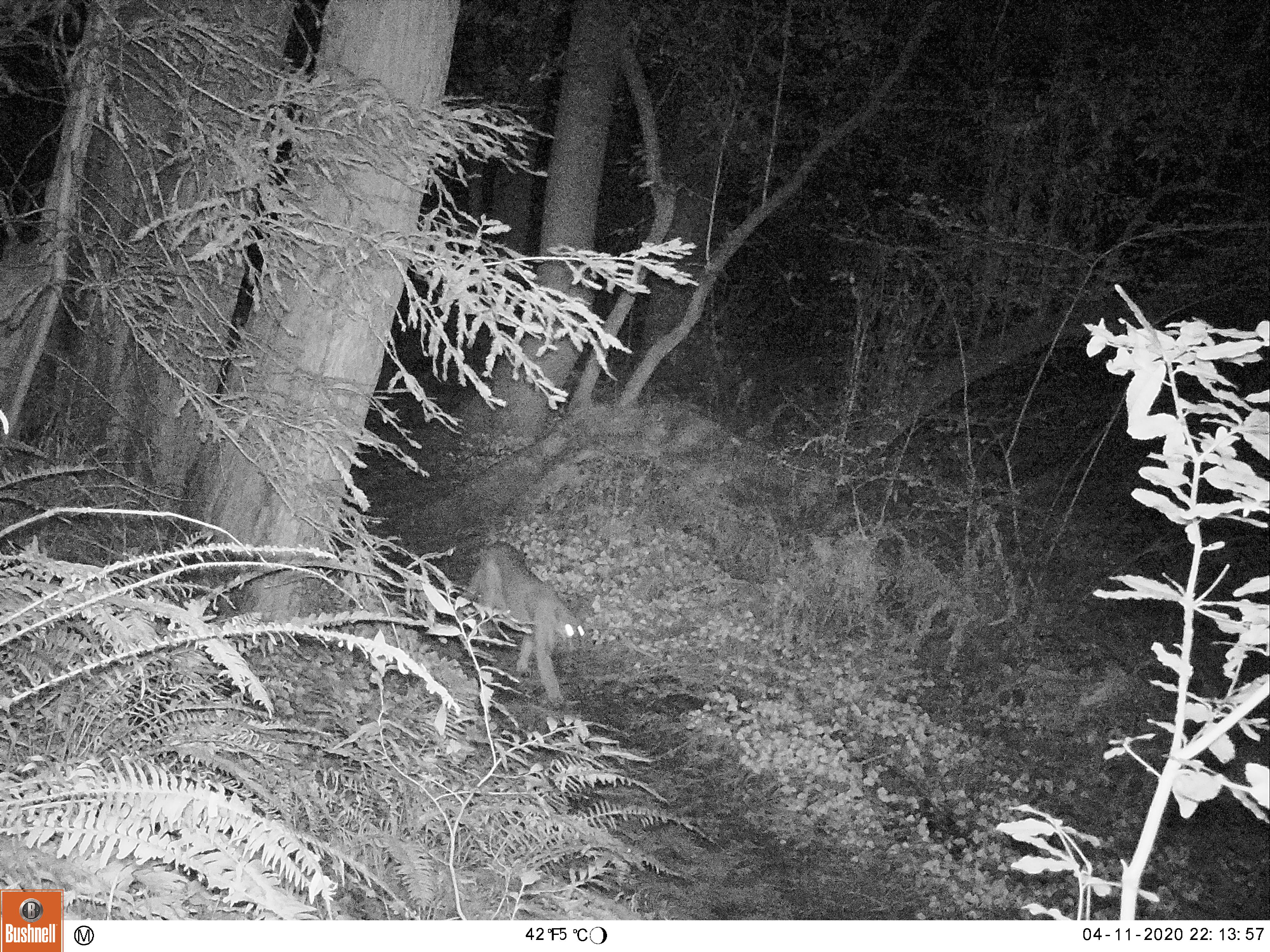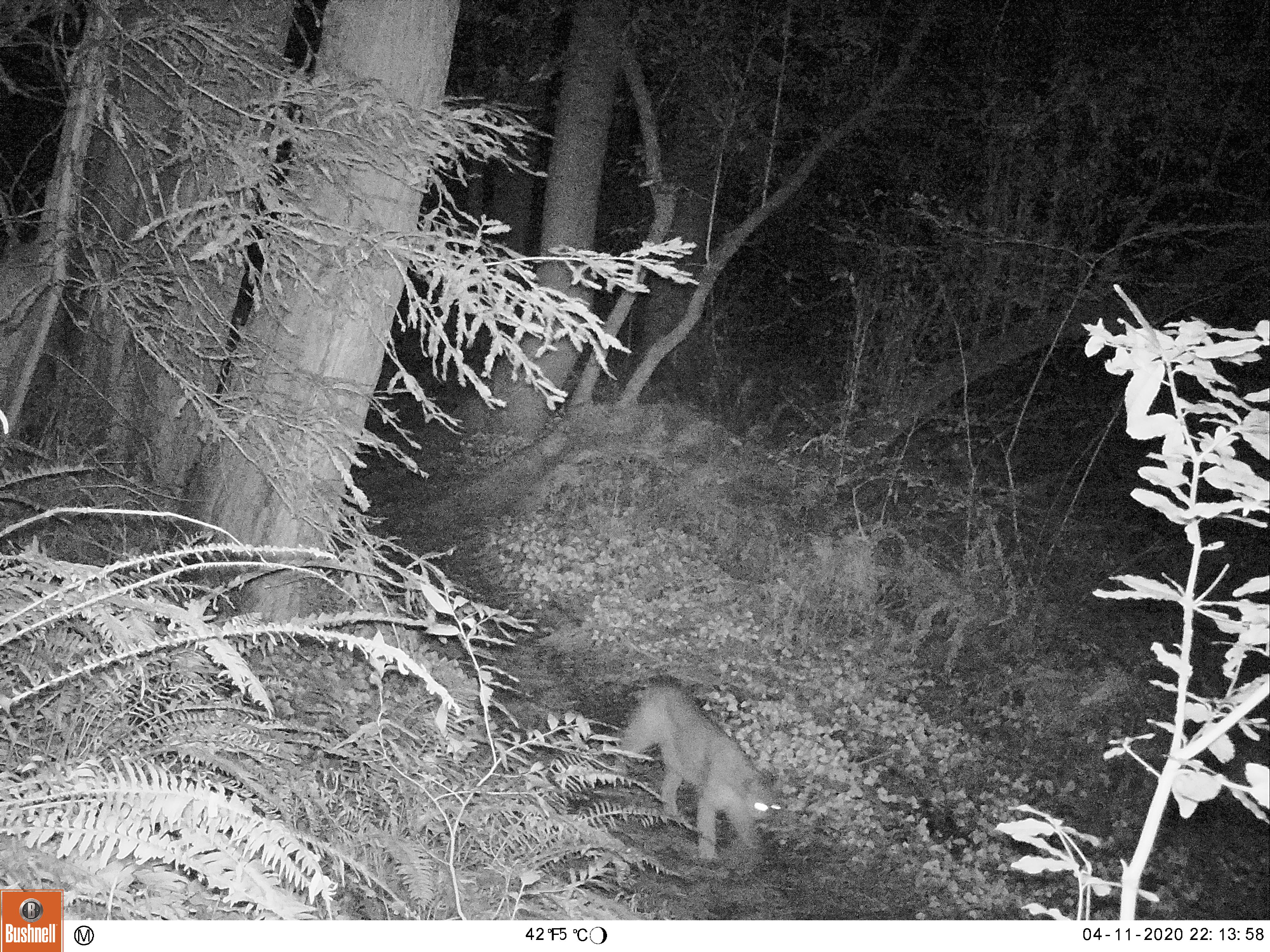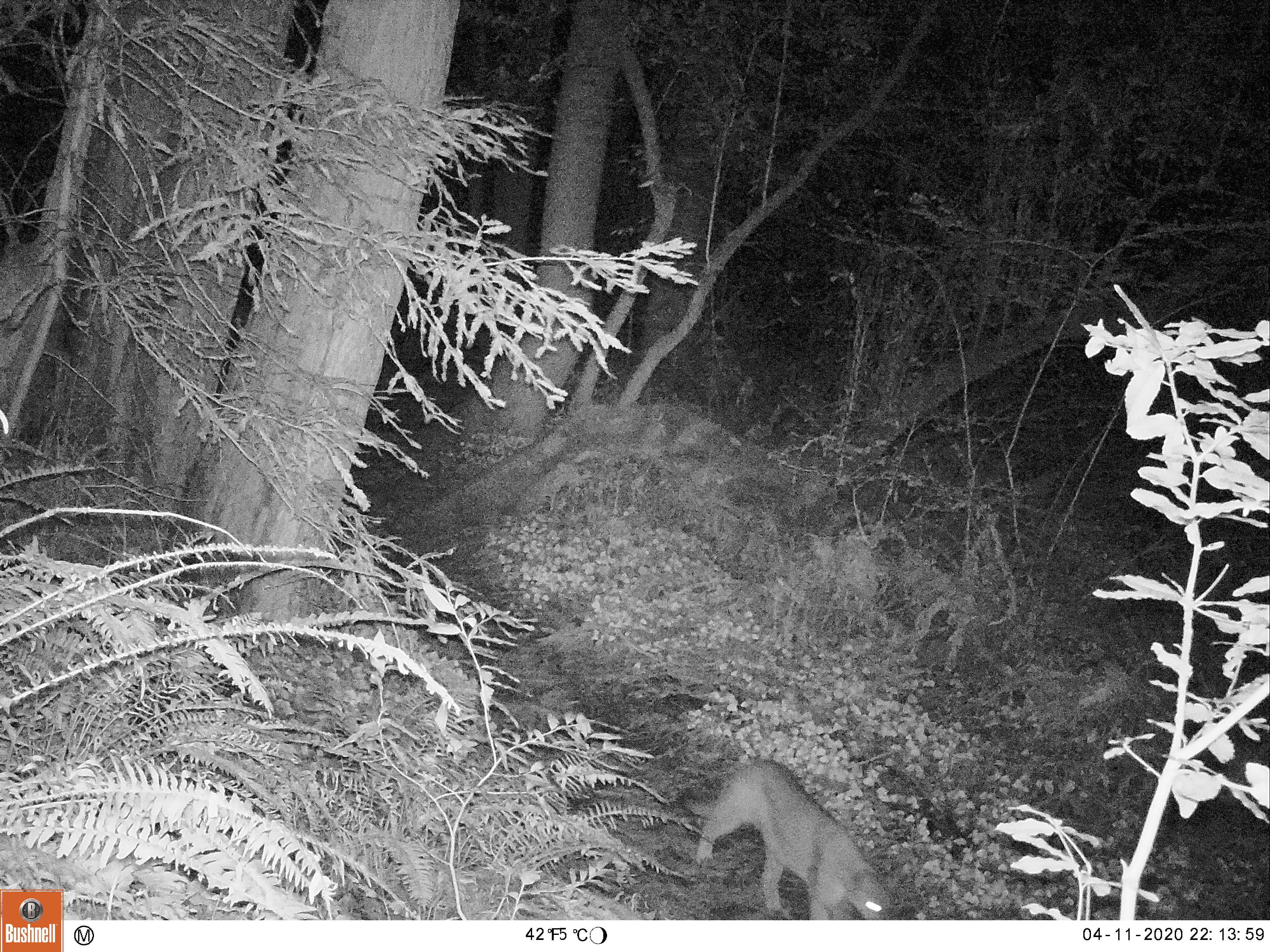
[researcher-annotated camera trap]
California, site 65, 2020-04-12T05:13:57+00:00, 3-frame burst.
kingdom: Animalia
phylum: Chordata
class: Mammalia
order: Carnivora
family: Felidae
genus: Puma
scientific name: Puma concolor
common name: puma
Puma (Puma concolor).